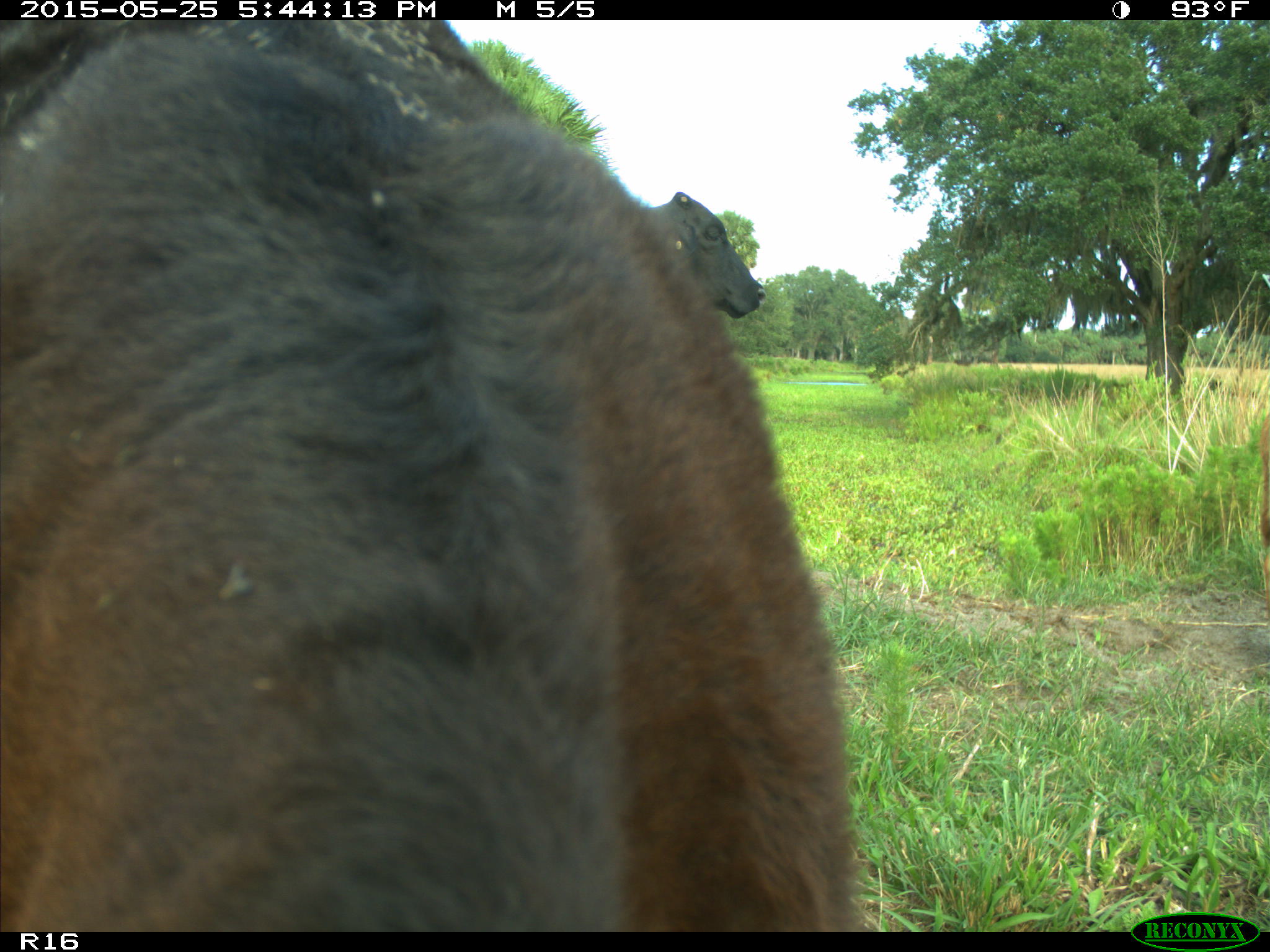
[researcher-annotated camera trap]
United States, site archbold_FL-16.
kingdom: Animalia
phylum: Chordata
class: Mammalia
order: Artiodactyla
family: Bovidae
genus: Bos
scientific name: Bos taurus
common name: domestic cow